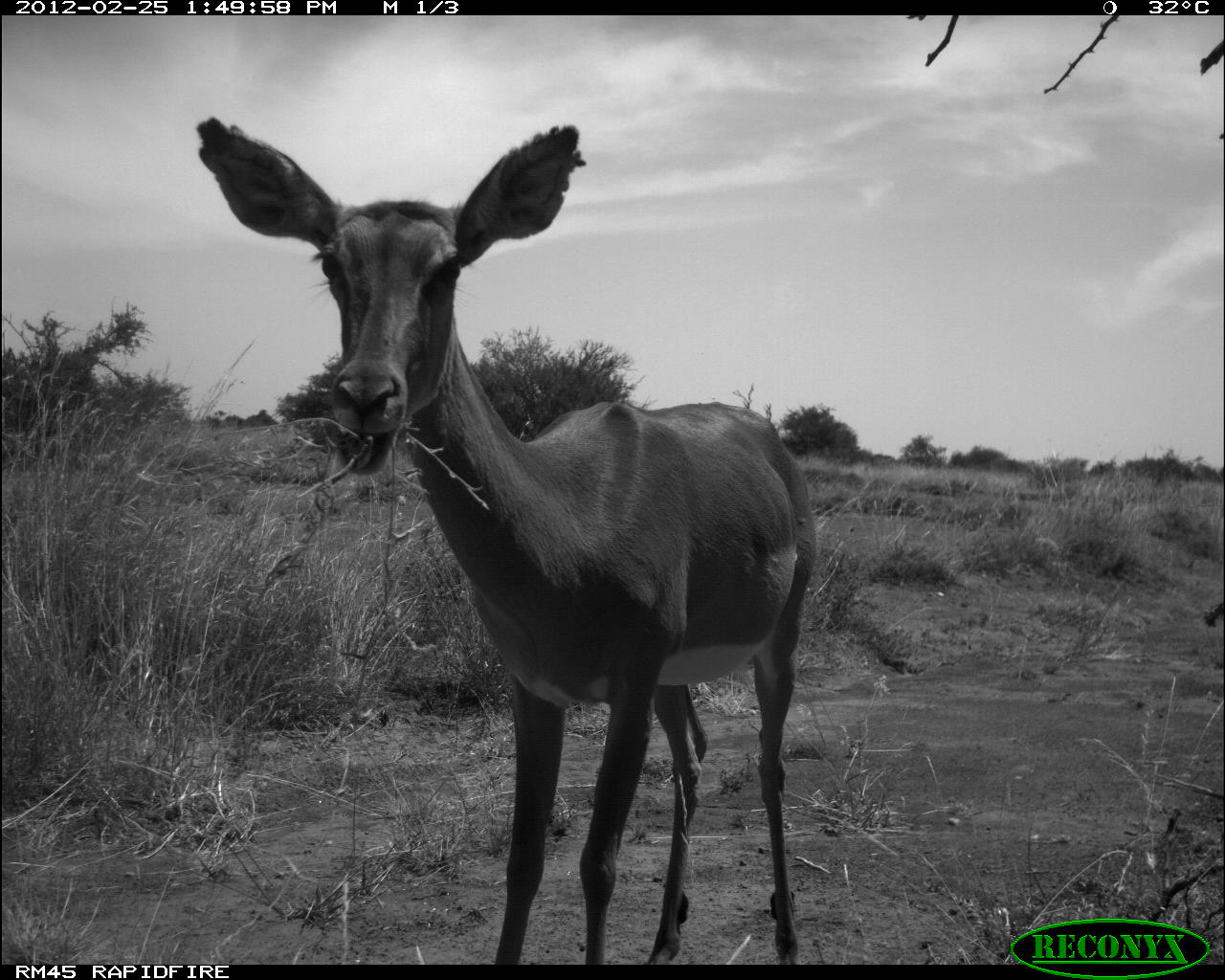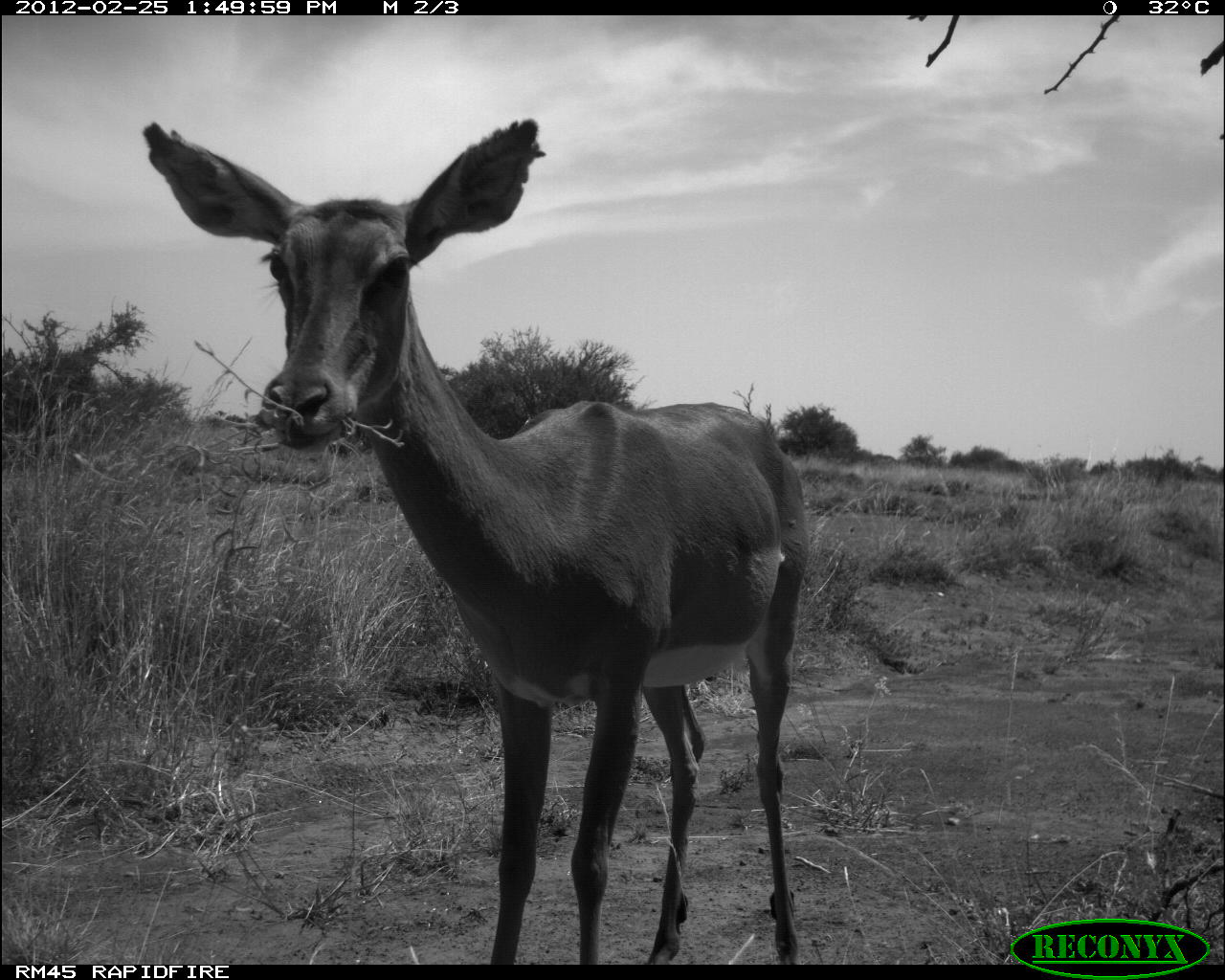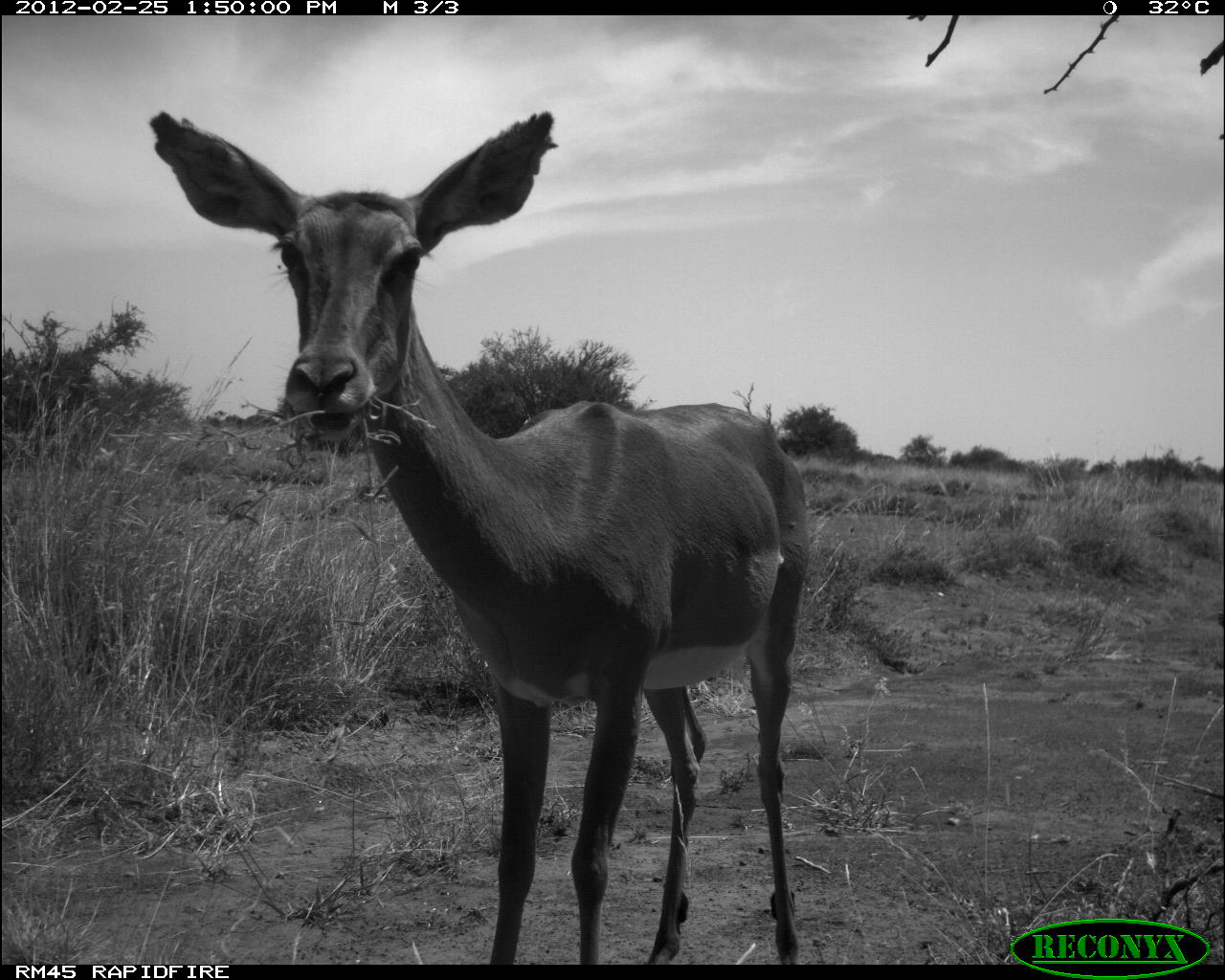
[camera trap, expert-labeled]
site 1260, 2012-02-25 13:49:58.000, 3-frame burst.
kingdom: Animalia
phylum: Chordata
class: Mammalia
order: Artiodactyla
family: Bovidae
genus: Aepyceros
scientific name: Aepyceros melampus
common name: impala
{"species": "Aepyceros melampus (impala)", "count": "1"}